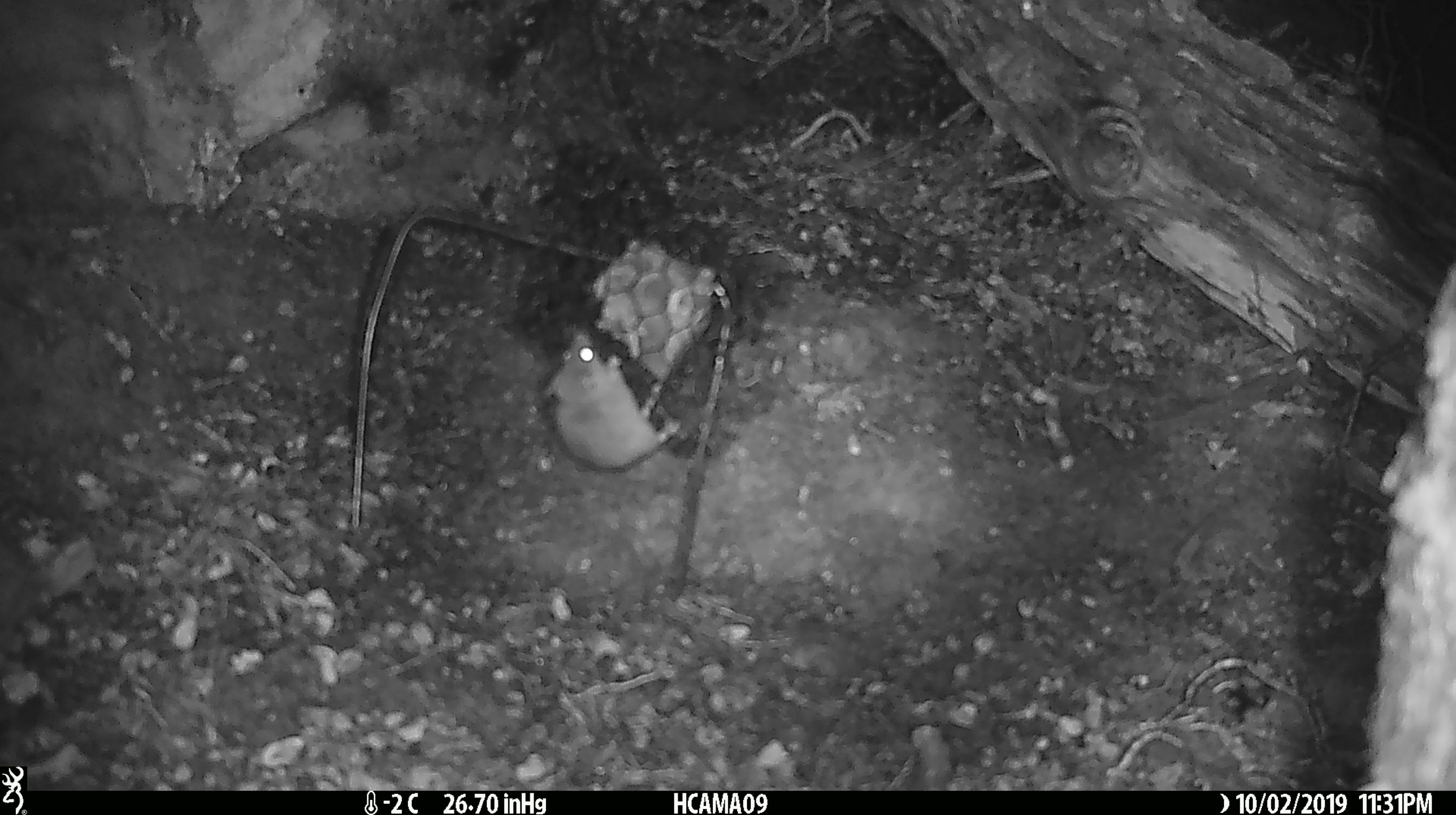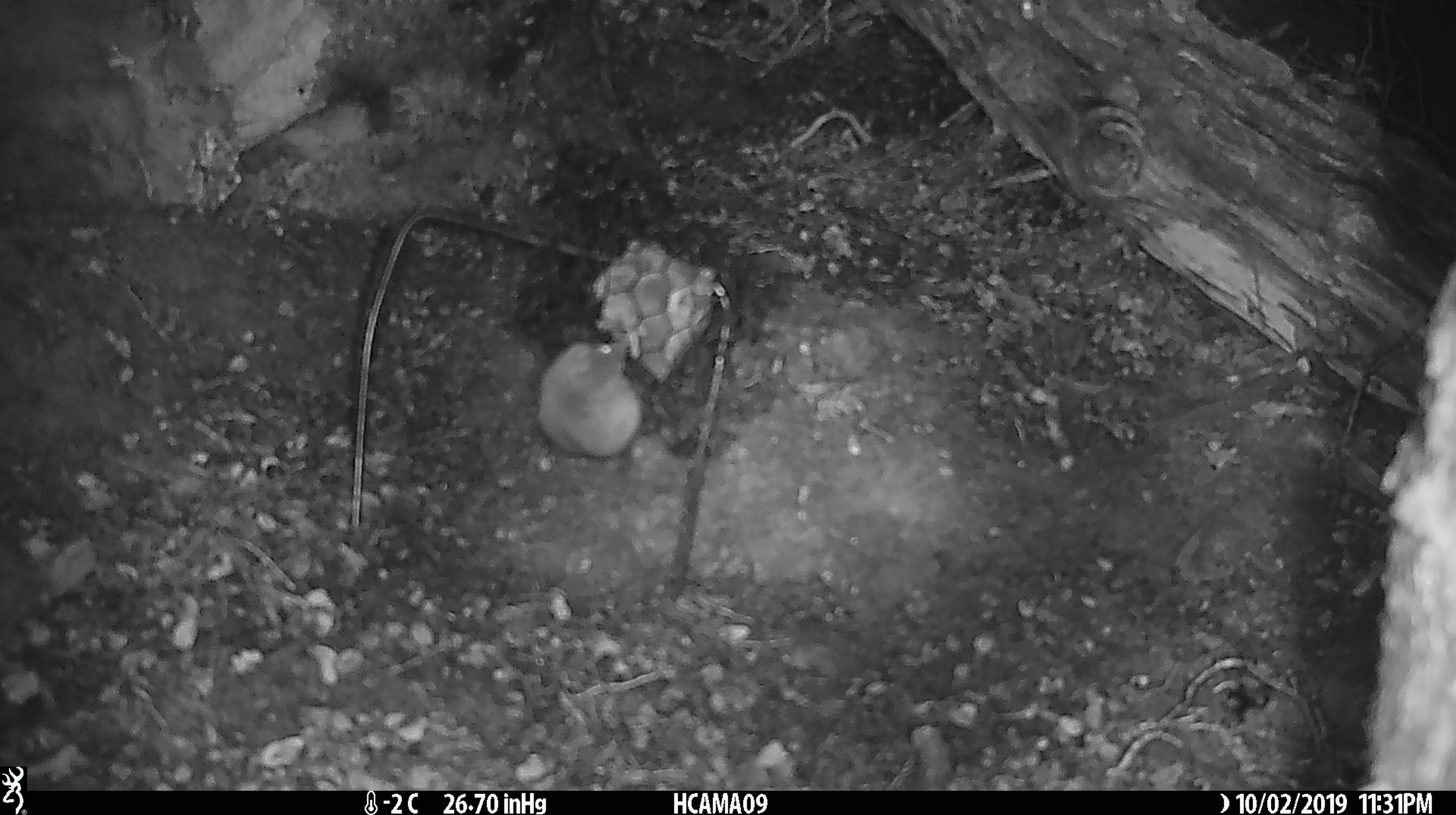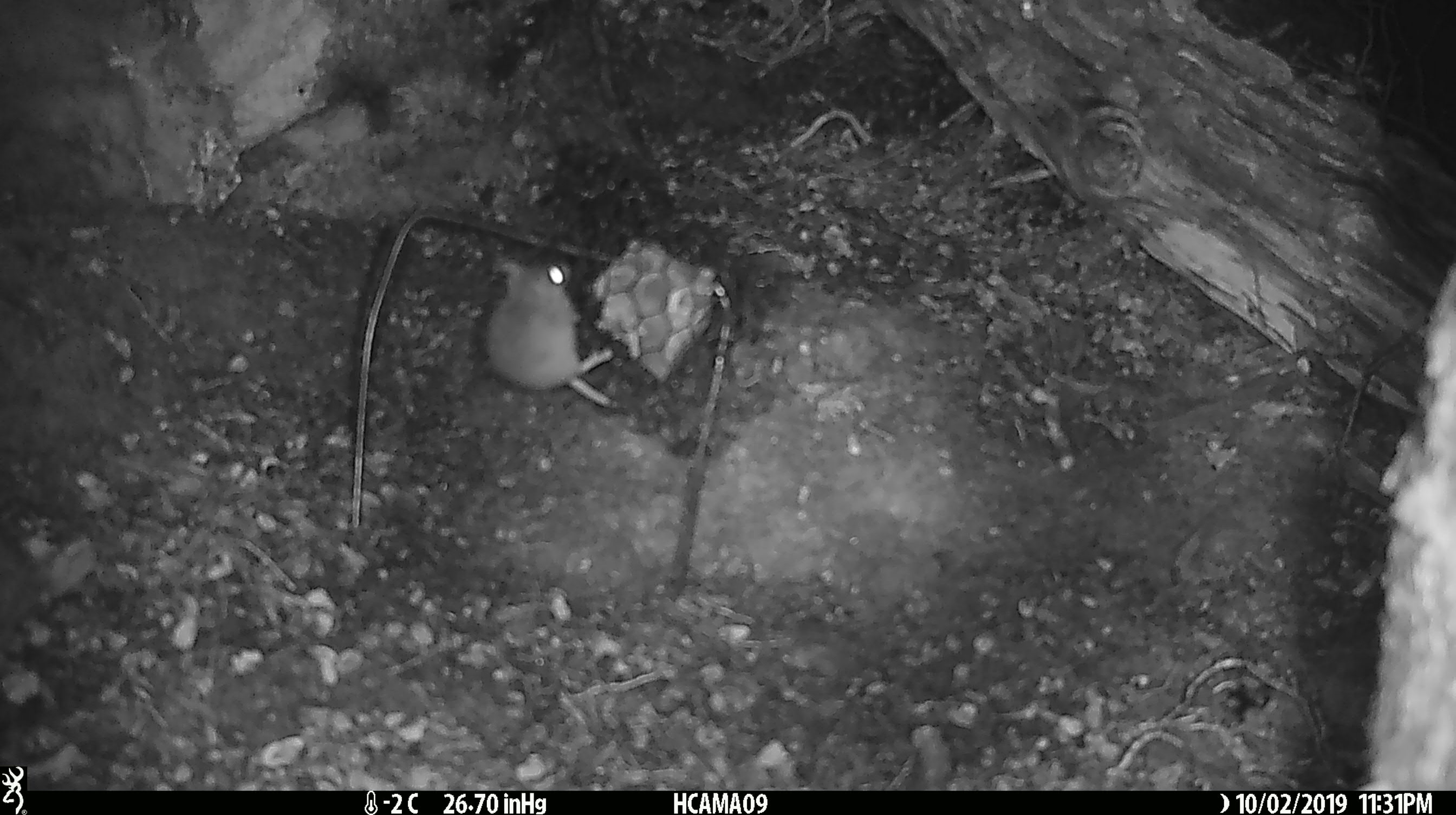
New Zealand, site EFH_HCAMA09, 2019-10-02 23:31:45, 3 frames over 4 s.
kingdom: Animalia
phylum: Chordata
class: Mammalia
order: Rodentia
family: Muridae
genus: Mus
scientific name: Mus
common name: mouse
Mouse (Mus).